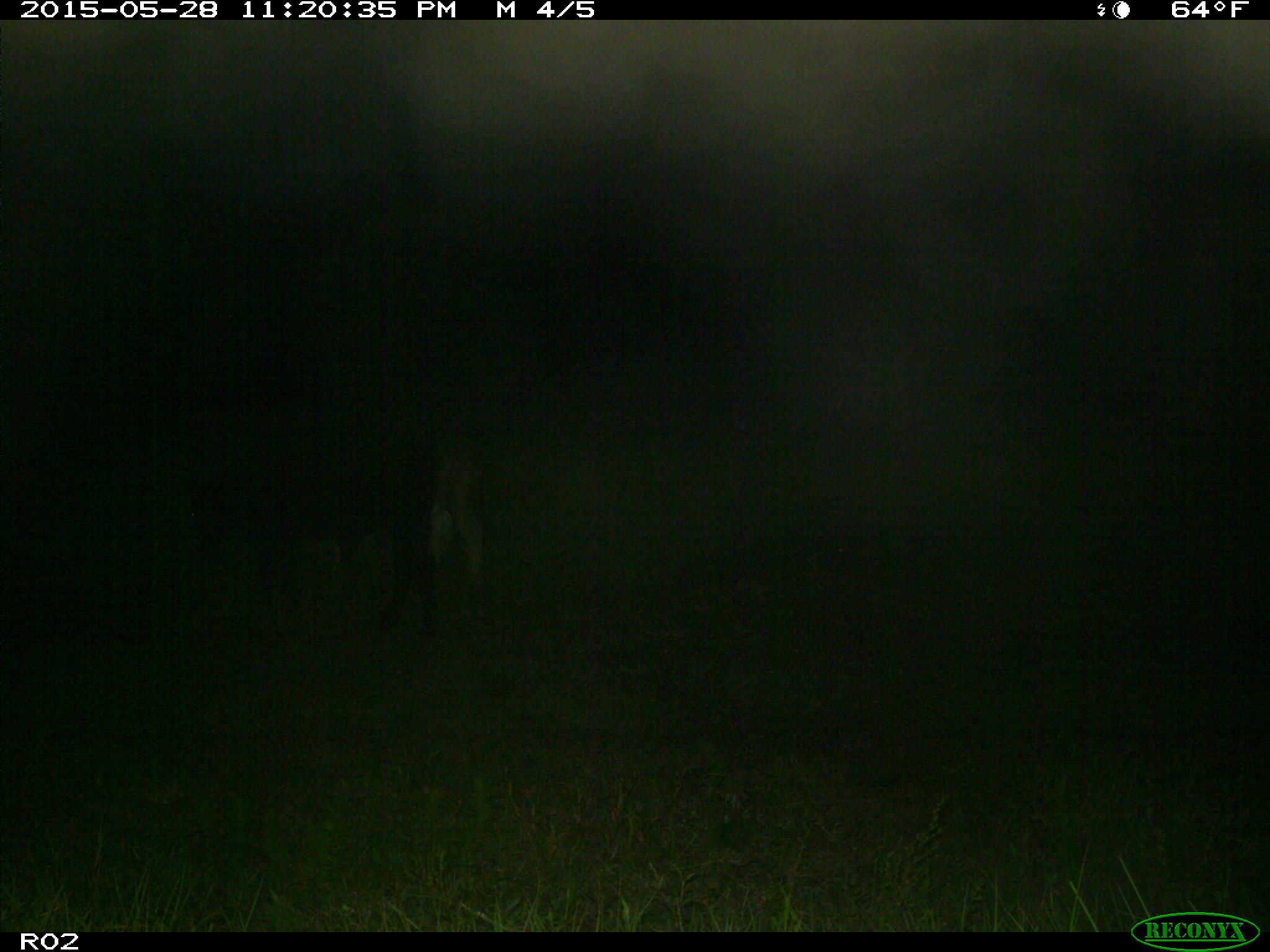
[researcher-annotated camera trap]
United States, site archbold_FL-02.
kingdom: Animalia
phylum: Chordata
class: Mammalia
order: Artiodactyla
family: Bovidae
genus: Bos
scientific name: Bos taurus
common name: domestic cow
Bos taurus (domestic cow).